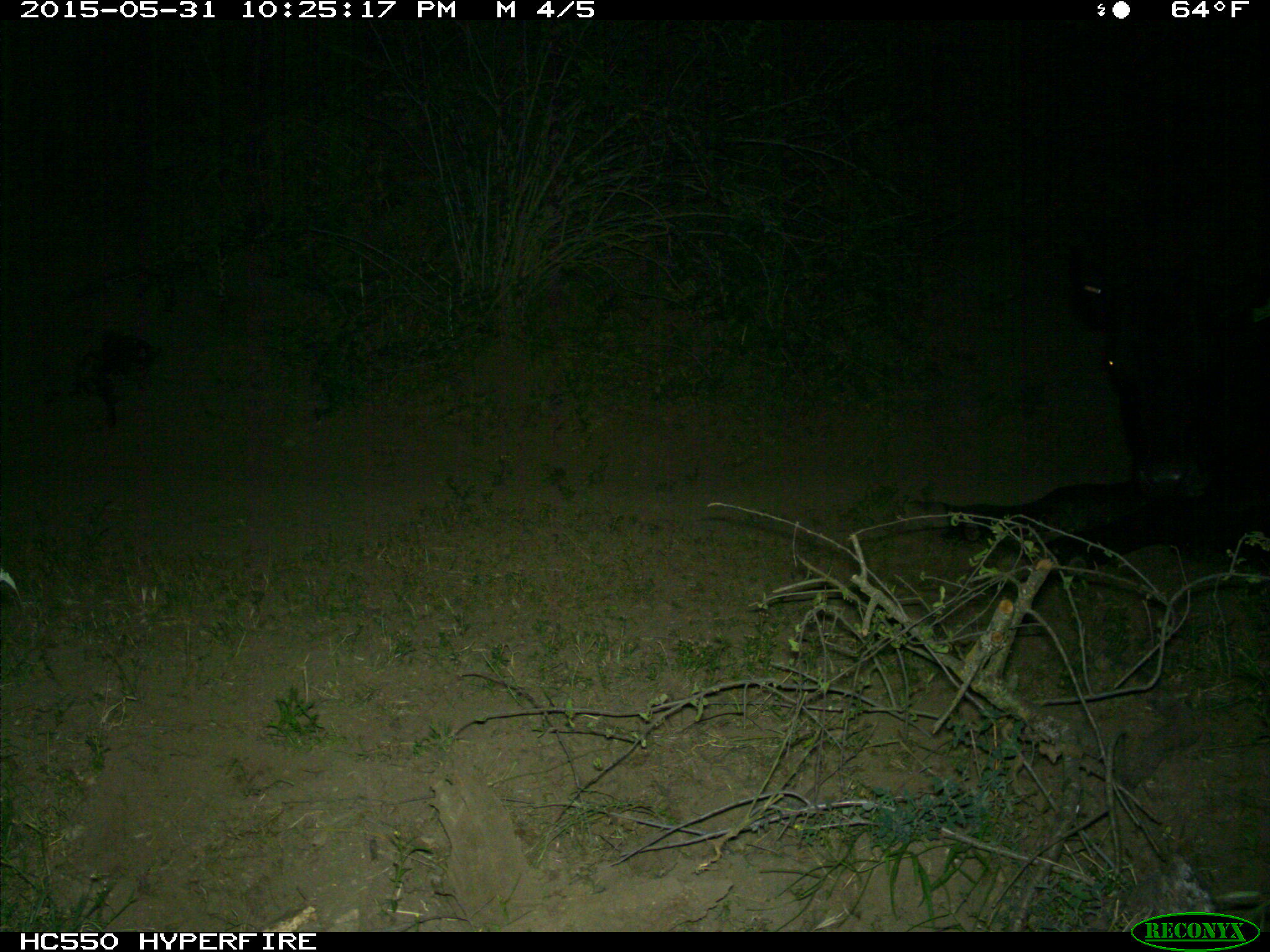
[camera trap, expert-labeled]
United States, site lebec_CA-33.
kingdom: Animalia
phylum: Chordata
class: Mammalia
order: Artiodactyla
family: Bovidae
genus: Bos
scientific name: Bos taurus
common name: domestic cow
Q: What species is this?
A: Bos taurus (domestic cow).